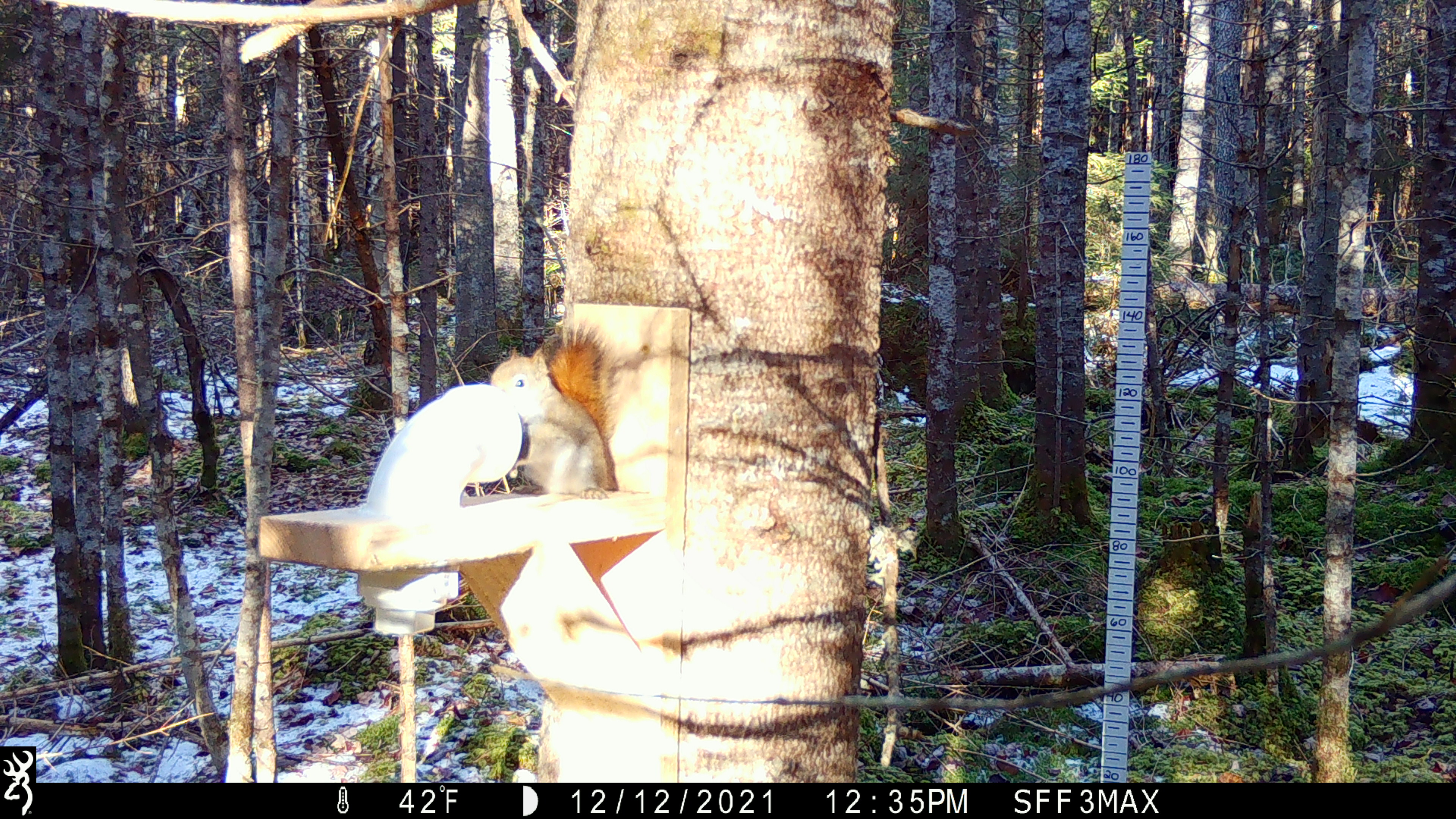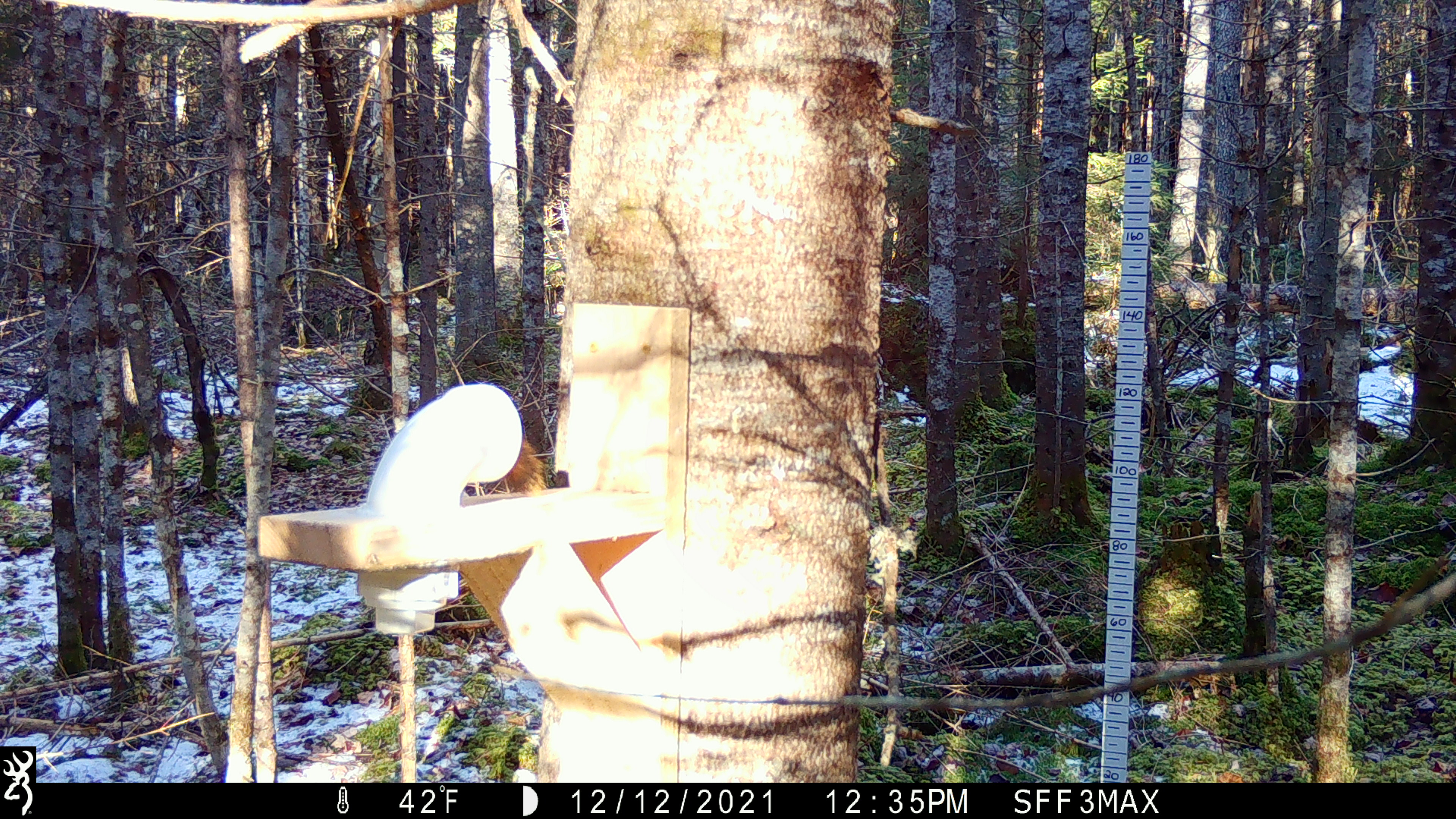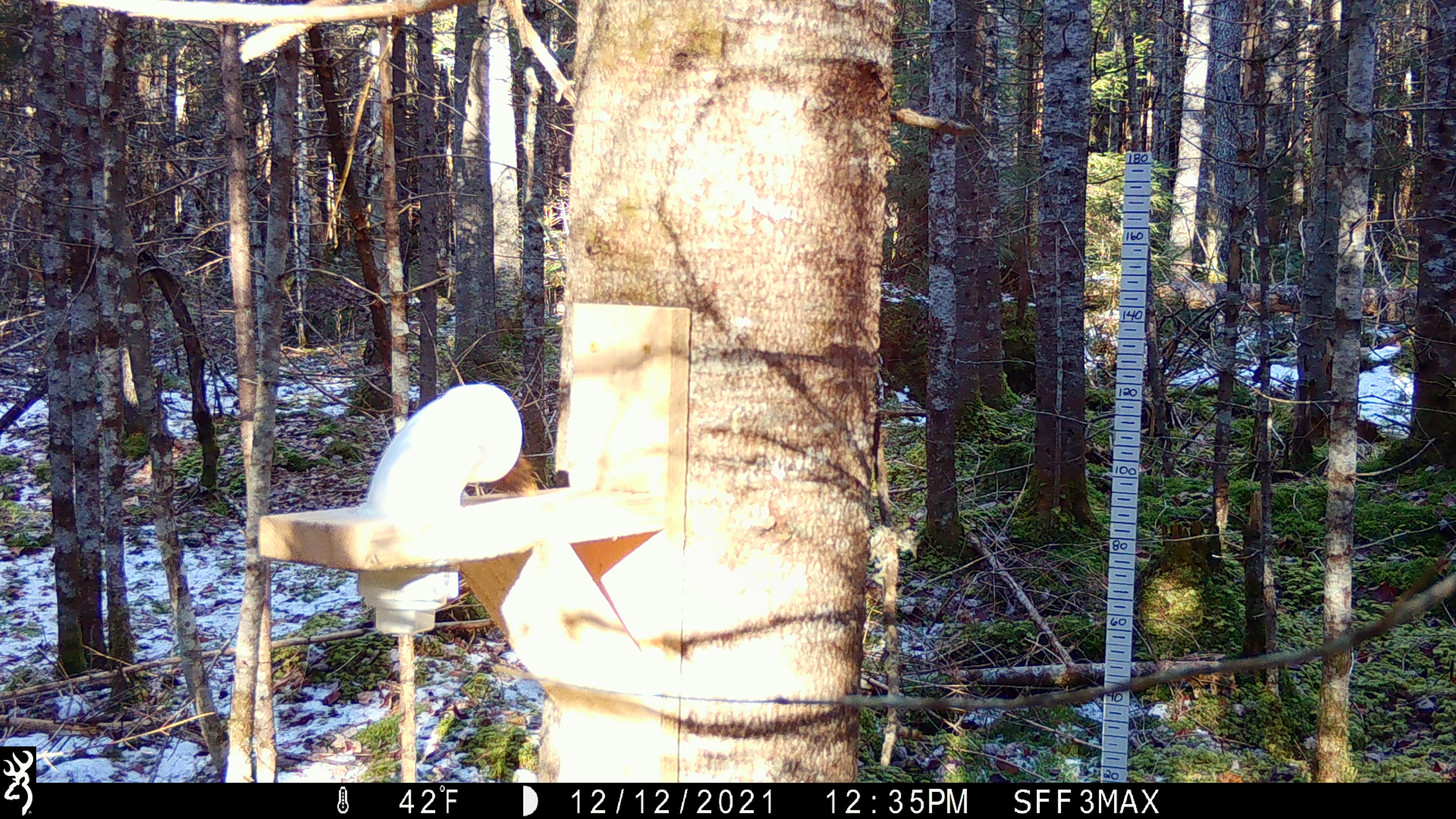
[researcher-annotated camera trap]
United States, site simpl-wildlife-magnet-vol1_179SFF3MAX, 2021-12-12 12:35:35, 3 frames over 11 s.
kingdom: Animalia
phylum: Chordata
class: Mammalia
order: Rodentia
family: Sciuridae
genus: Tamiasciurus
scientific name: Tamiasciurus hudsonicus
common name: red squirrel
Red squirrel (Tamiasciurus hudsonicus).